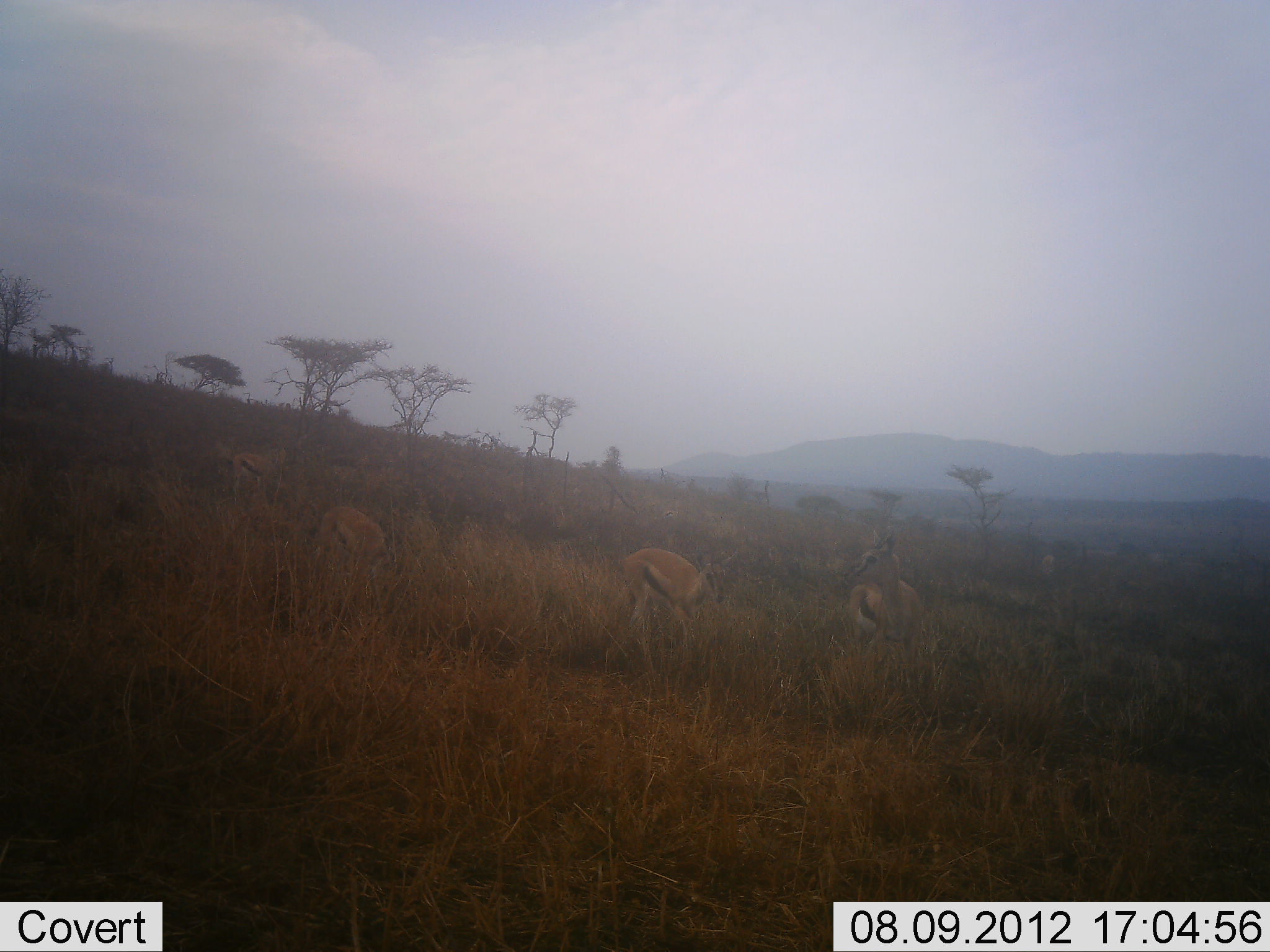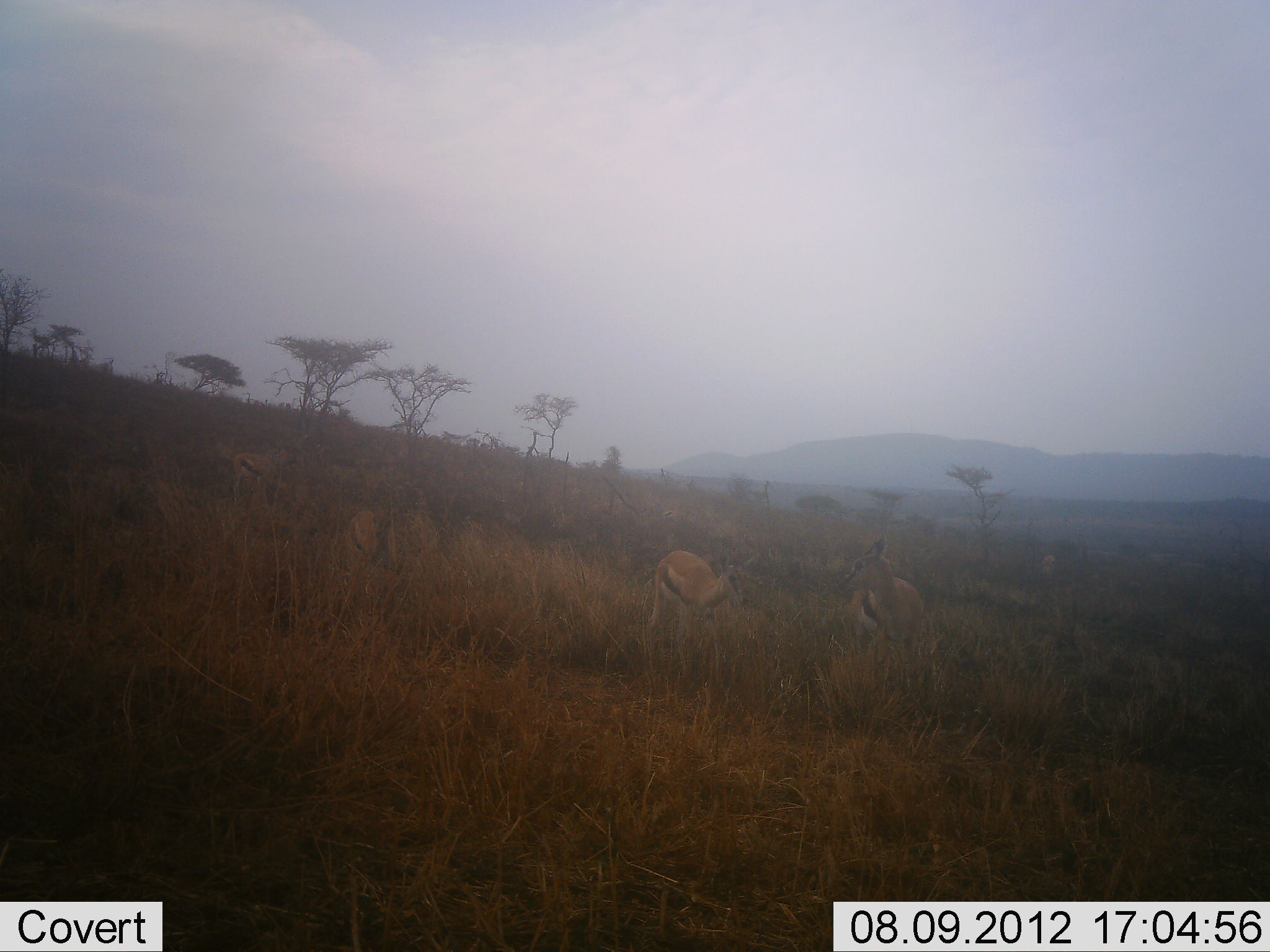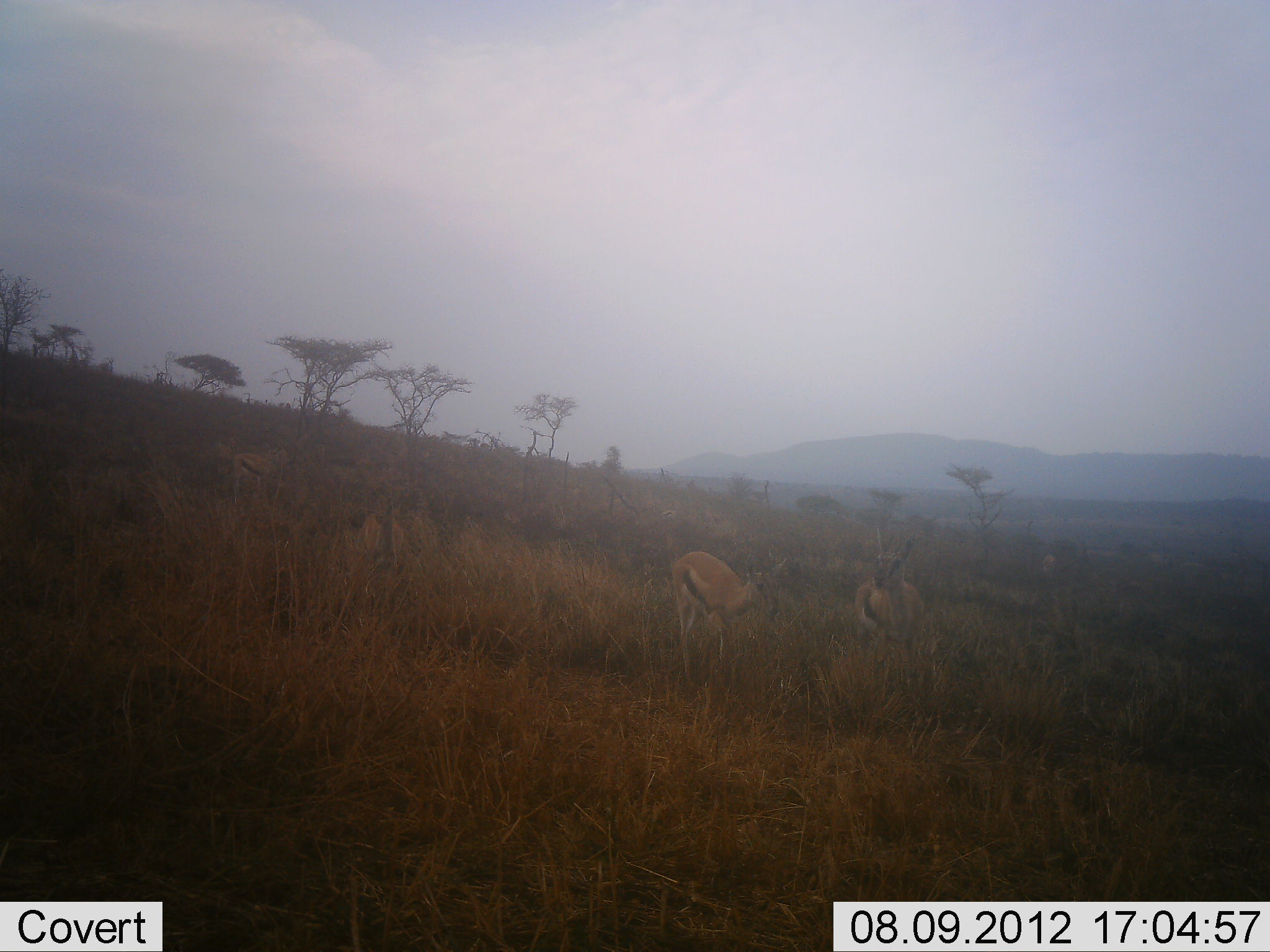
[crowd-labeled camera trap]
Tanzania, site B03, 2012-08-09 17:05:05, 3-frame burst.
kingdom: Animalia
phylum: Chordata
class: Mammalia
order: Artiodactyla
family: Bovidae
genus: Eudorcas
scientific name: Eudorcas thomsonii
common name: thomson's gazelle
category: gazellethomsons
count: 4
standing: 80%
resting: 0%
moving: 30%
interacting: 10%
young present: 0%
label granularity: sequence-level